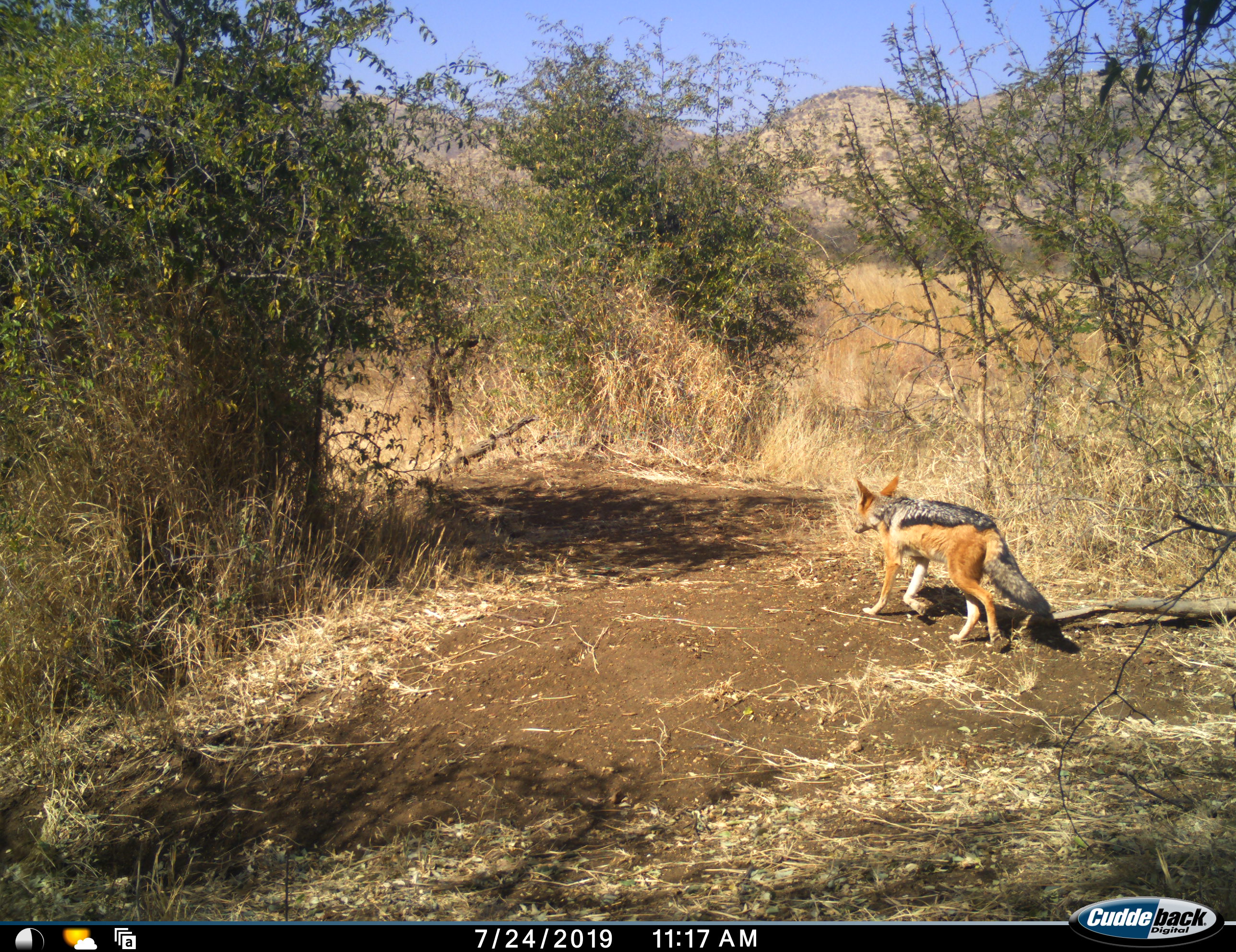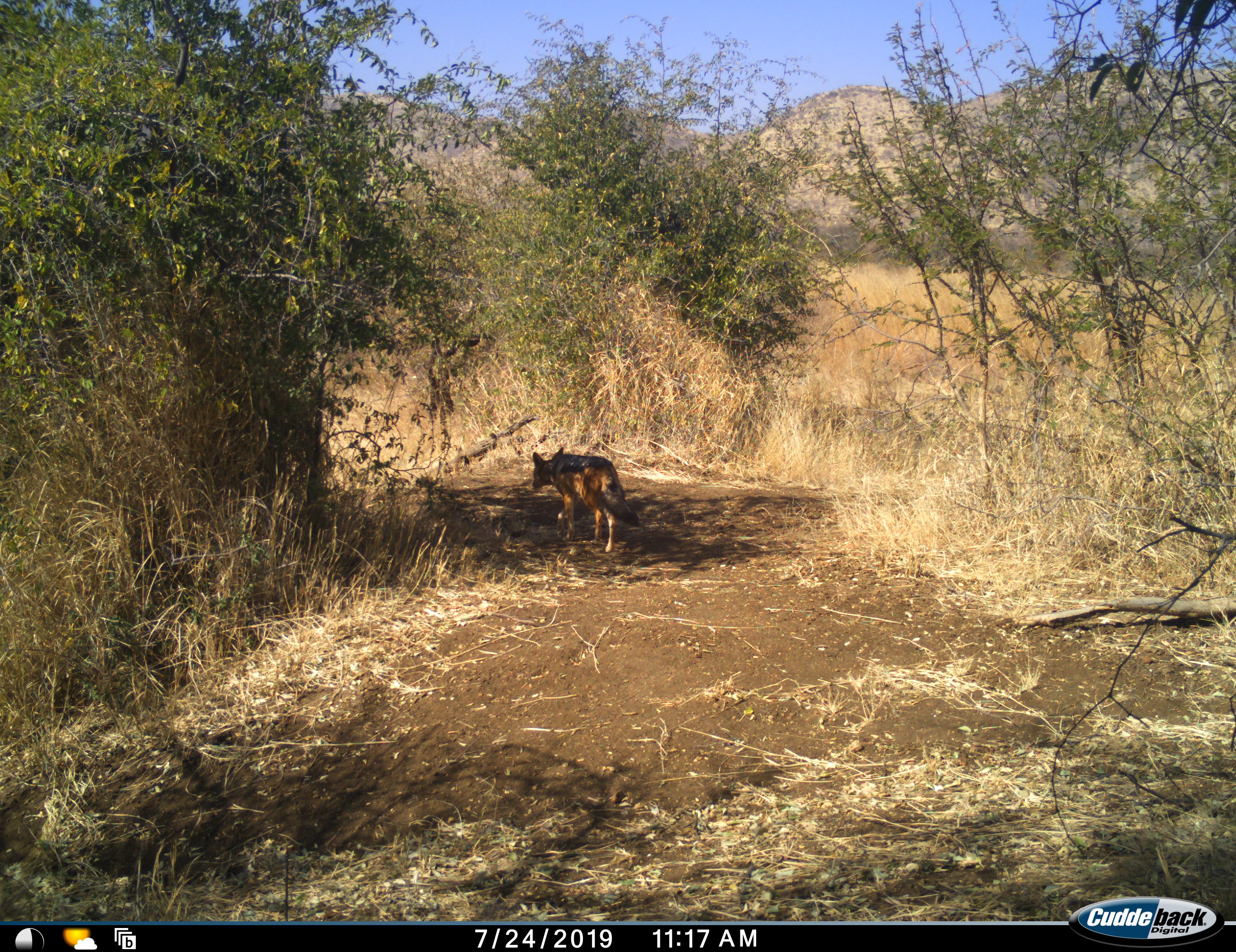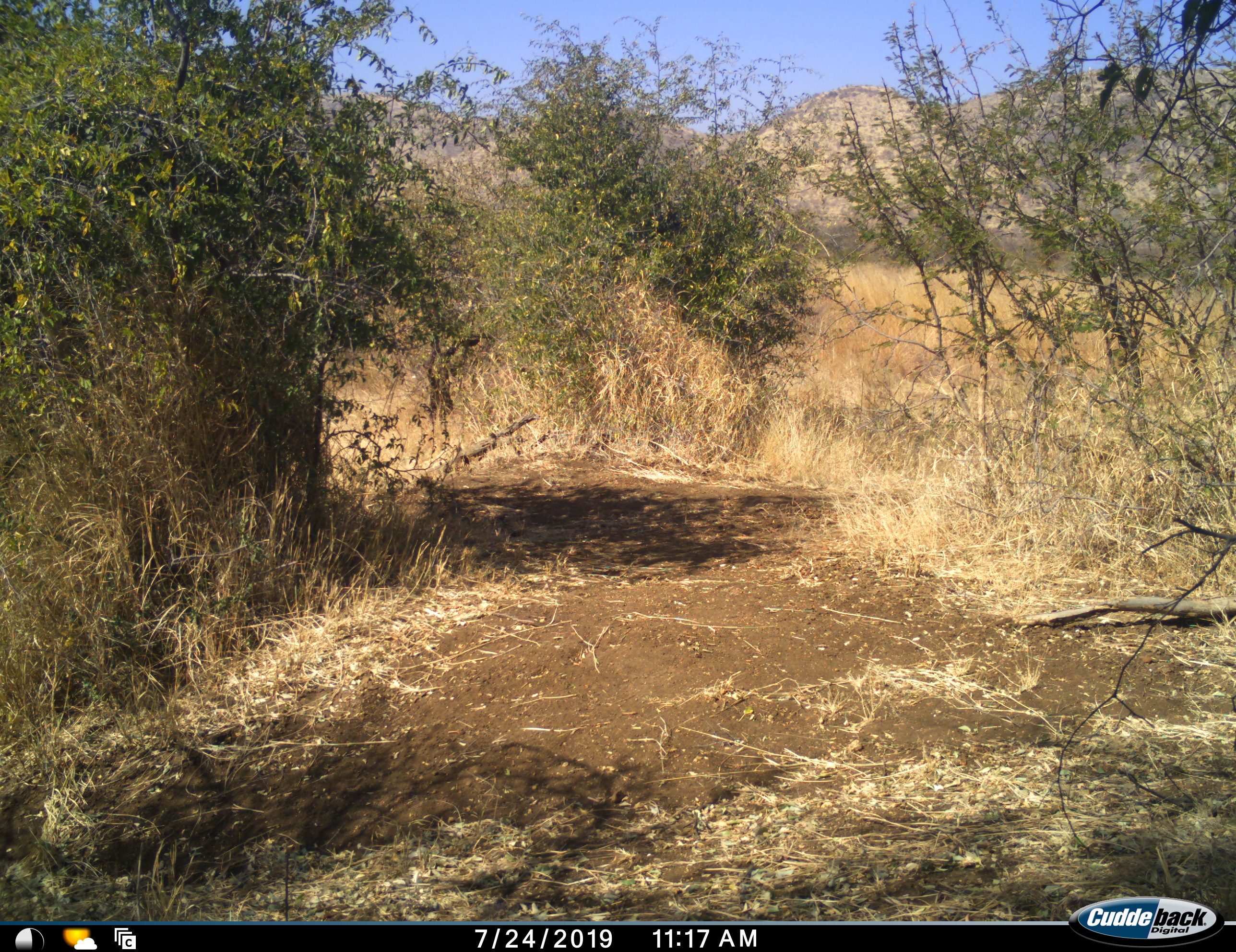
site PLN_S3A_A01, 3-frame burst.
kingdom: Animalia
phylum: Chordata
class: Mammalia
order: Carnivora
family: Canidae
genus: Lupulella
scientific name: Lupulella mesomelas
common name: black-backed jackal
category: jackalblackbacked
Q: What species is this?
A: Jackalblackbacked (black-backed jackal) (Lupulella mesomelas).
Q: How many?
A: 1.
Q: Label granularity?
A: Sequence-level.